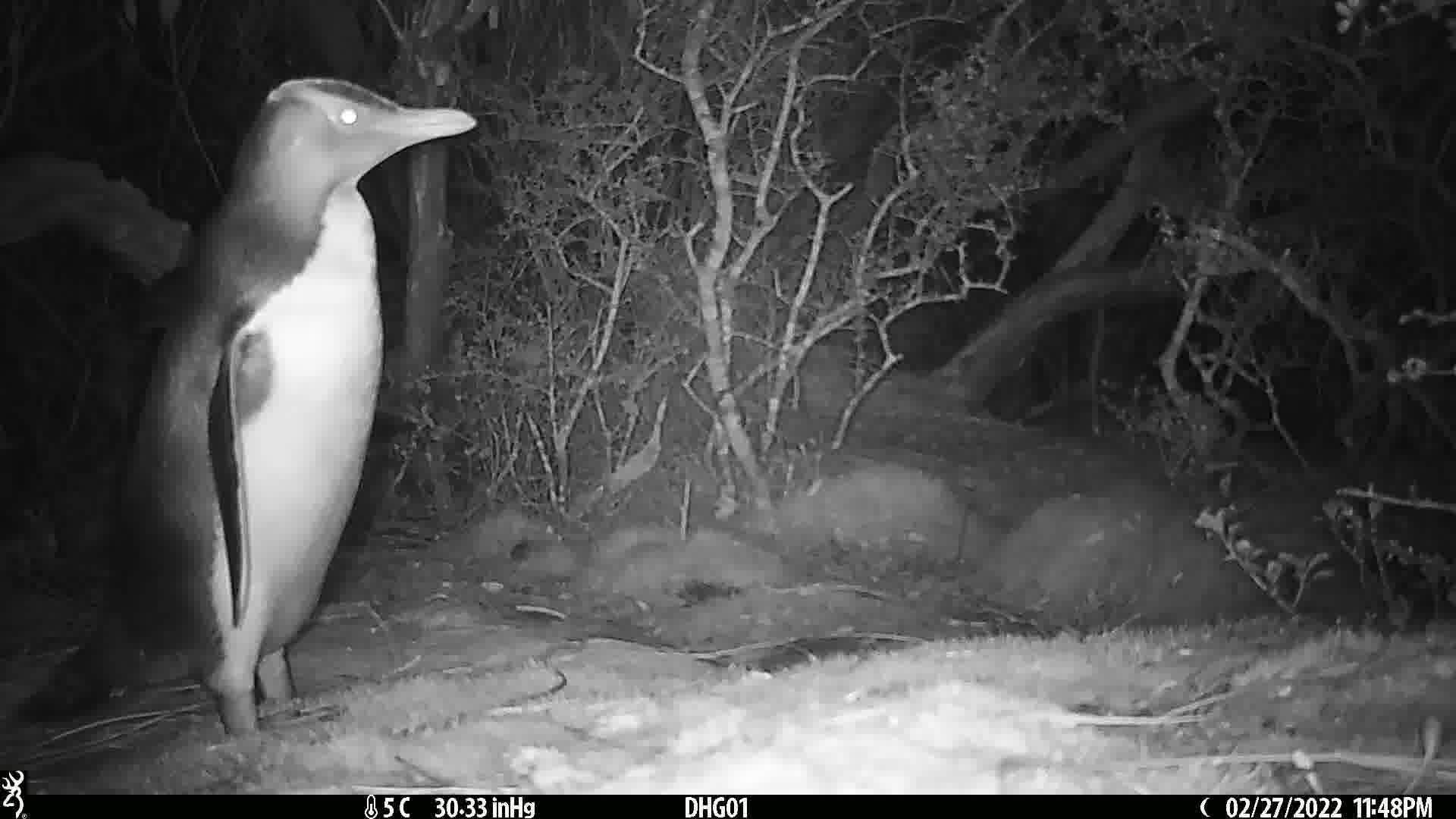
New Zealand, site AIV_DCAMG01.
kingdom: Animalia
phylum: Chordata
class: Aves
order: Sphenisciformes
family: Spheniscidae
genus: Megadyptes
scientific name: Megadyptes antipodes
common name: yellow-eyed penguin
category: yellow eyed penguin